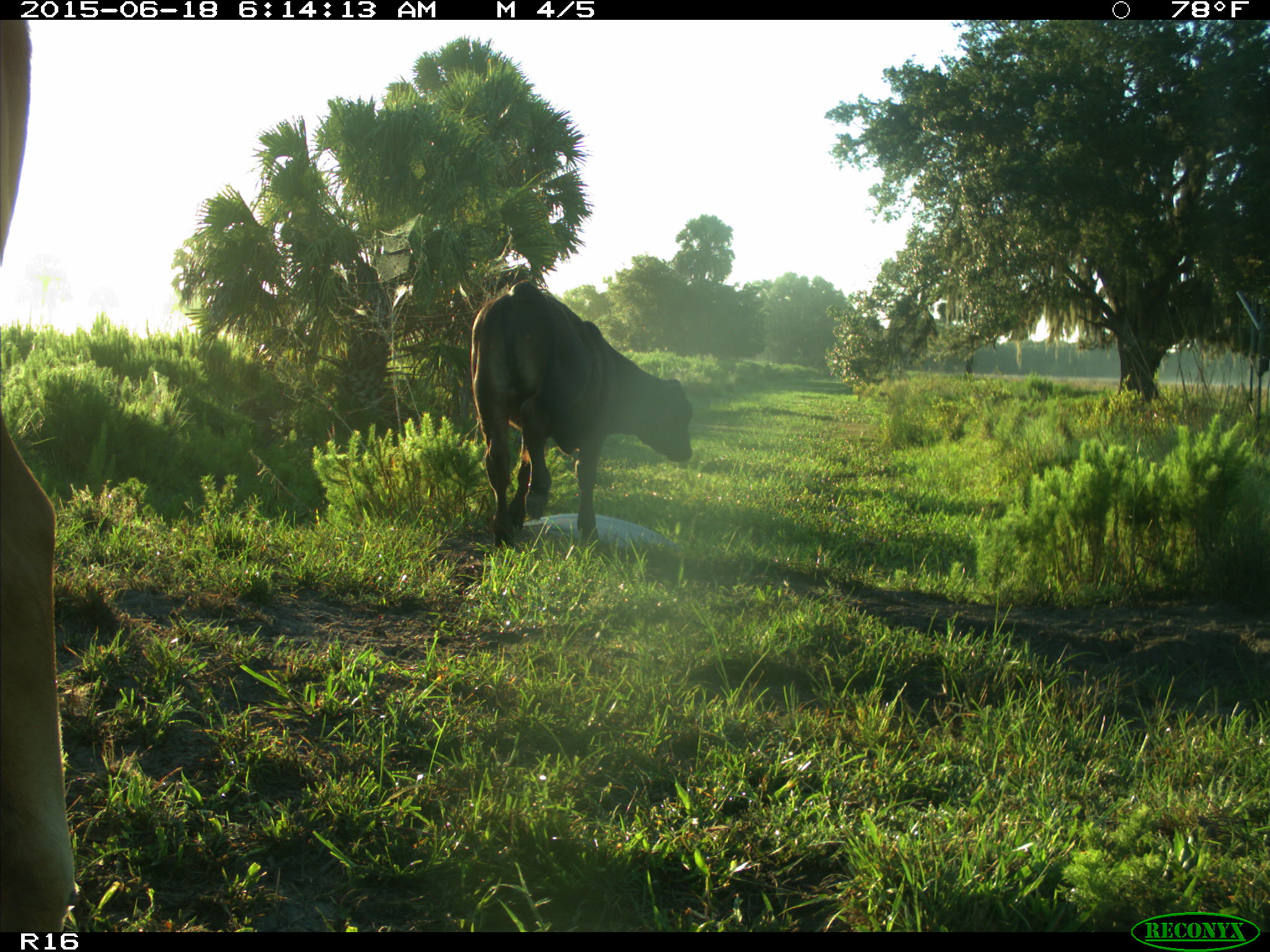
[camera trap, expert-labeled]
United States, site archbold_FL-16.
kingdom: Animalia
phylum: Chordata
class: Mammalia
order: Artiodactyla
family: Bovidae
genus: Bos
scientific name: Bos taurus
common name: domestic cow